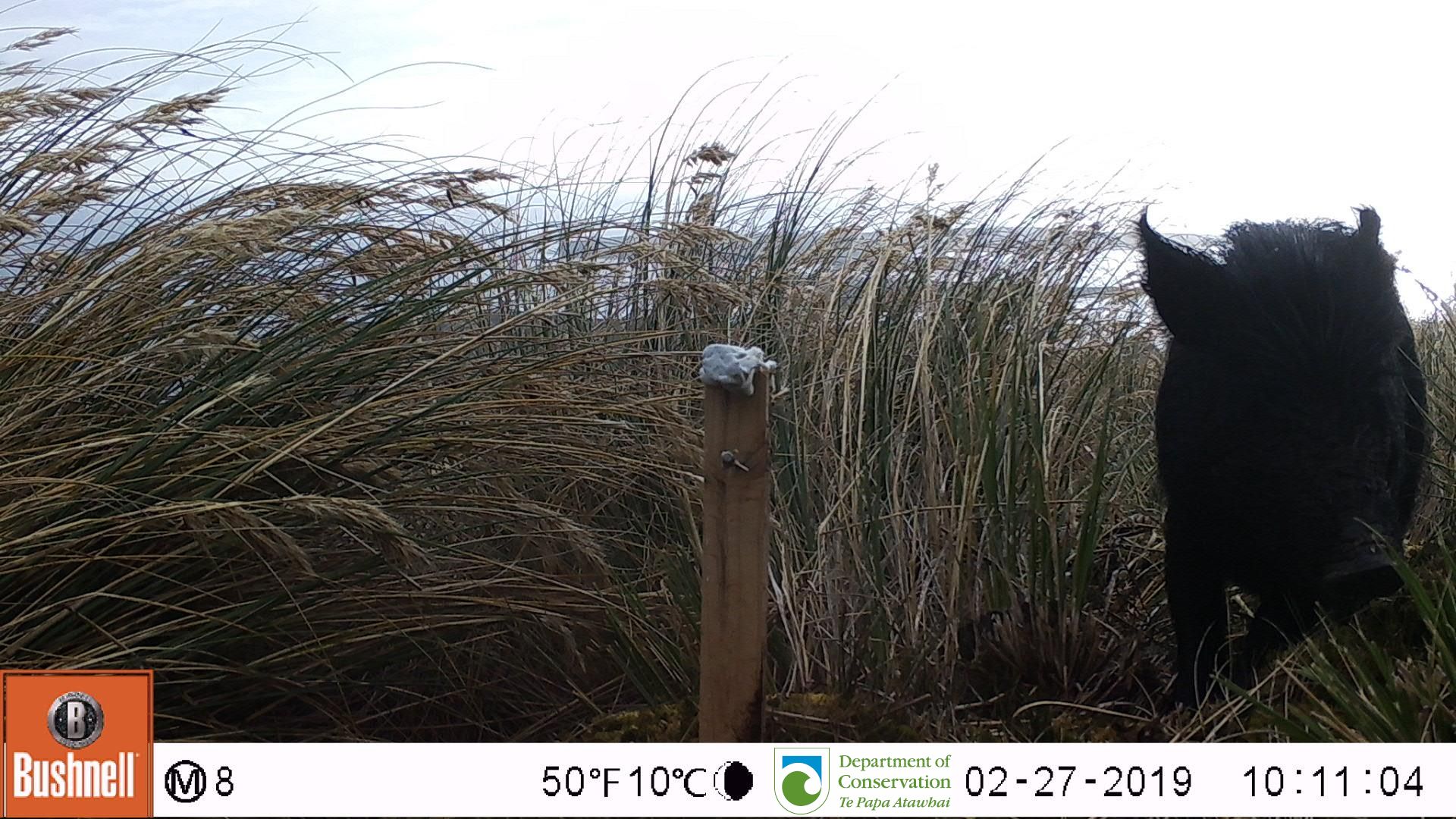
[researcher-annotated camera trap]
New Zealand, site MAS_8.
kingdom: Animalia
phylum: Chordata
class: Mammalia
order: Artiodactyla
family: Suidae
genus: Sus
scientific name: Sus scrofa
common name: pig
Pig (Sus scrofa).